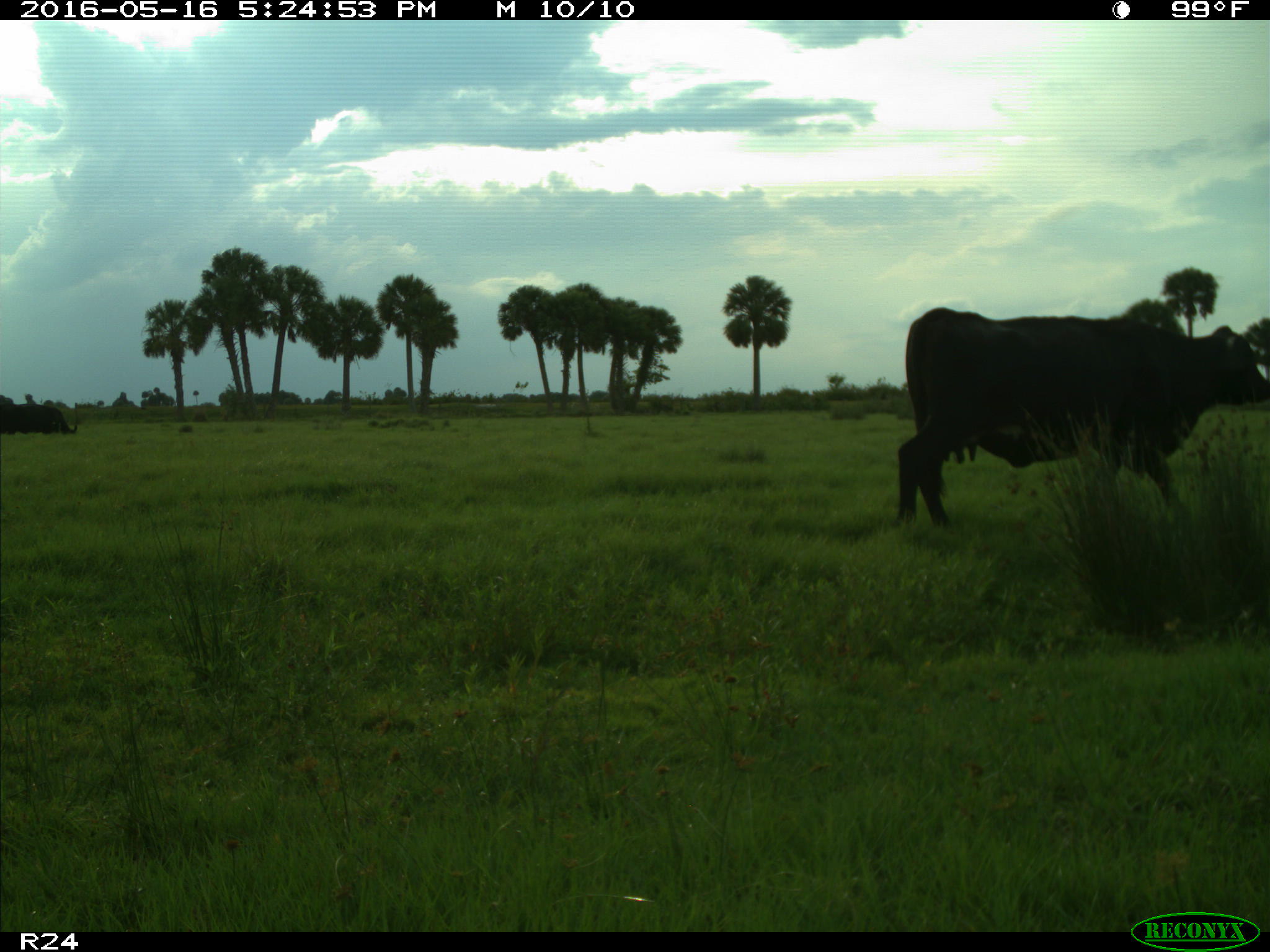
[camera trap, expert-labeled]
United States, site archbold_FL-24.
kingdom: Animalia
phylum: Chordata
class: Mammalia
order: Artiodactyla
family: Bovidae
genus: Bos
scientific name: Bos taurus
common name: domestic cow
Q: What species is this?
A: Bos taurus (domestic cow).